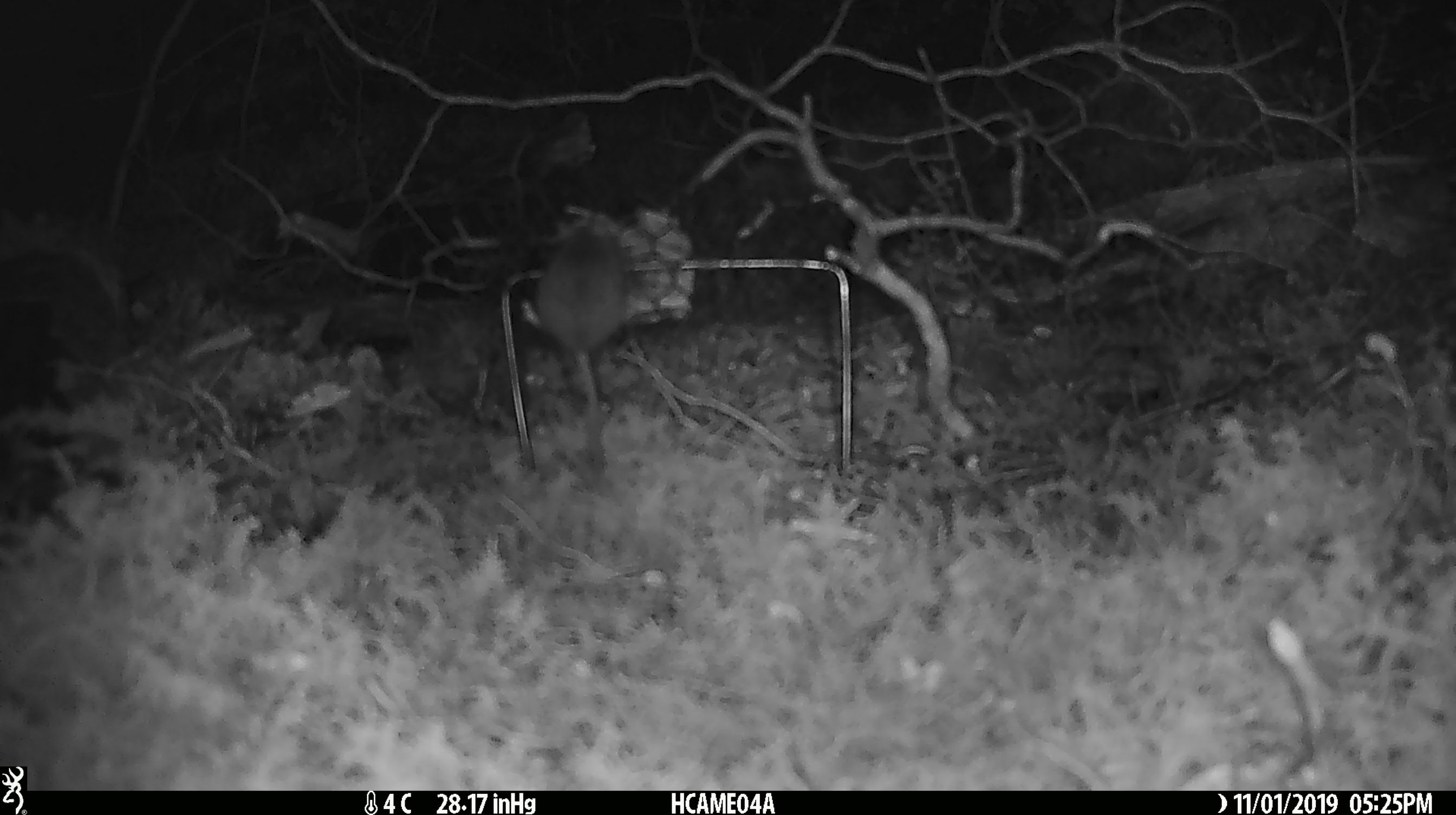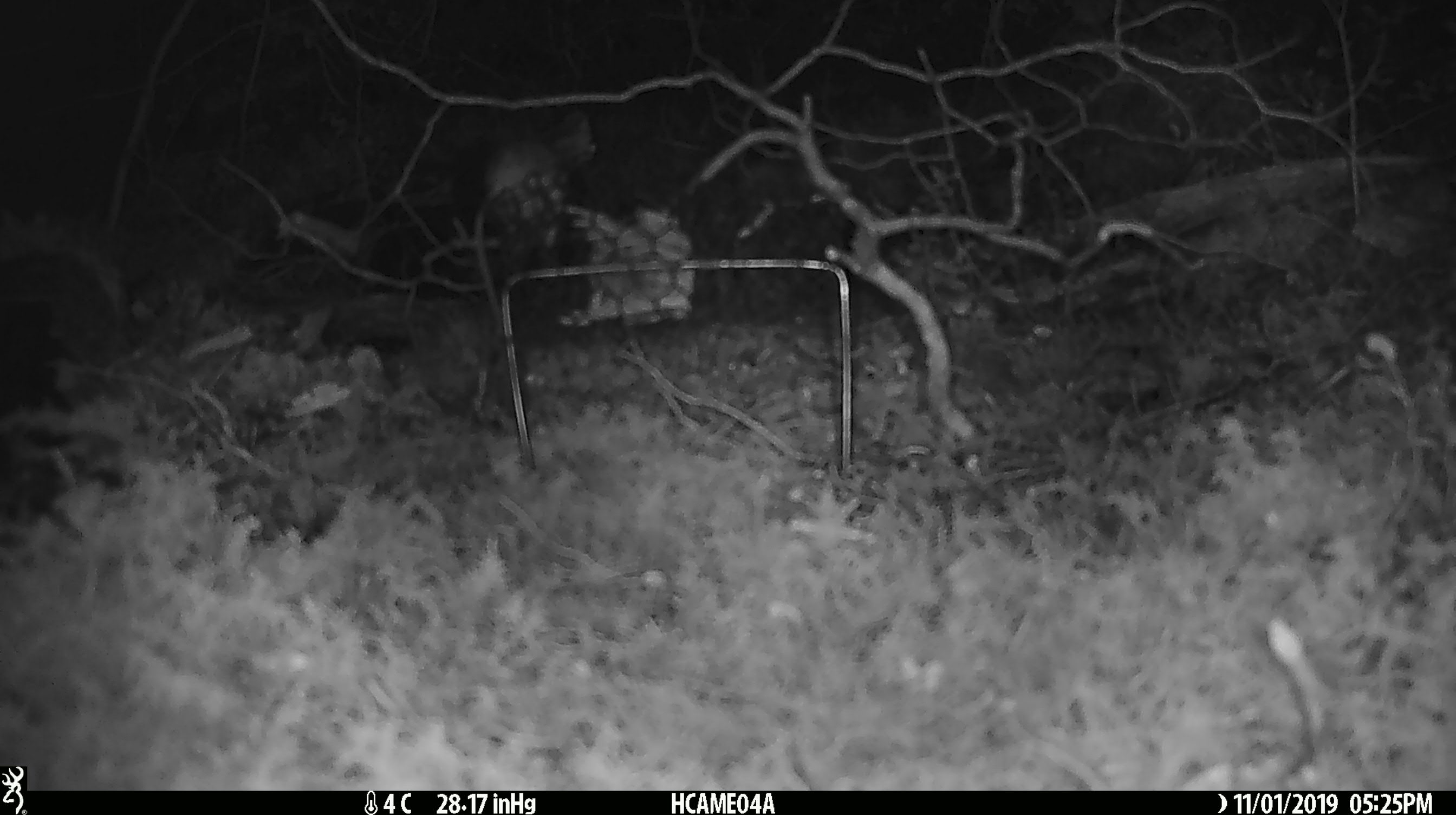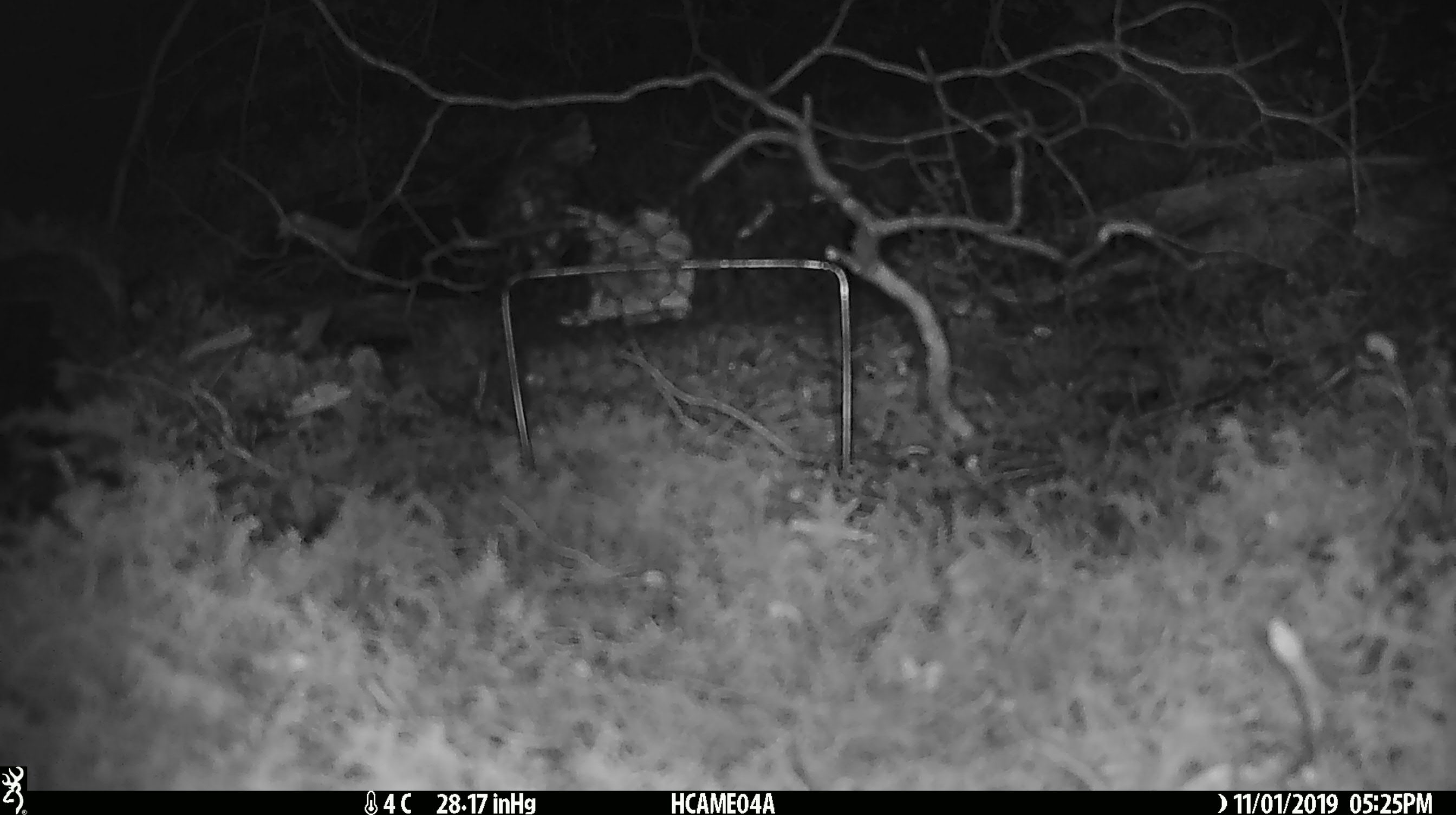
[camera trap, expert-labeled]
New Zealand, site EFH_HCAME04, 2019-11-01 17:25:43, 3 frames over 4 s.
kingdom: Animalia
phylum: Chordata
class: Mammalia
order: Rodentia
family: Muridae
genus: Mus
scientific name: Mus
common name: mouse